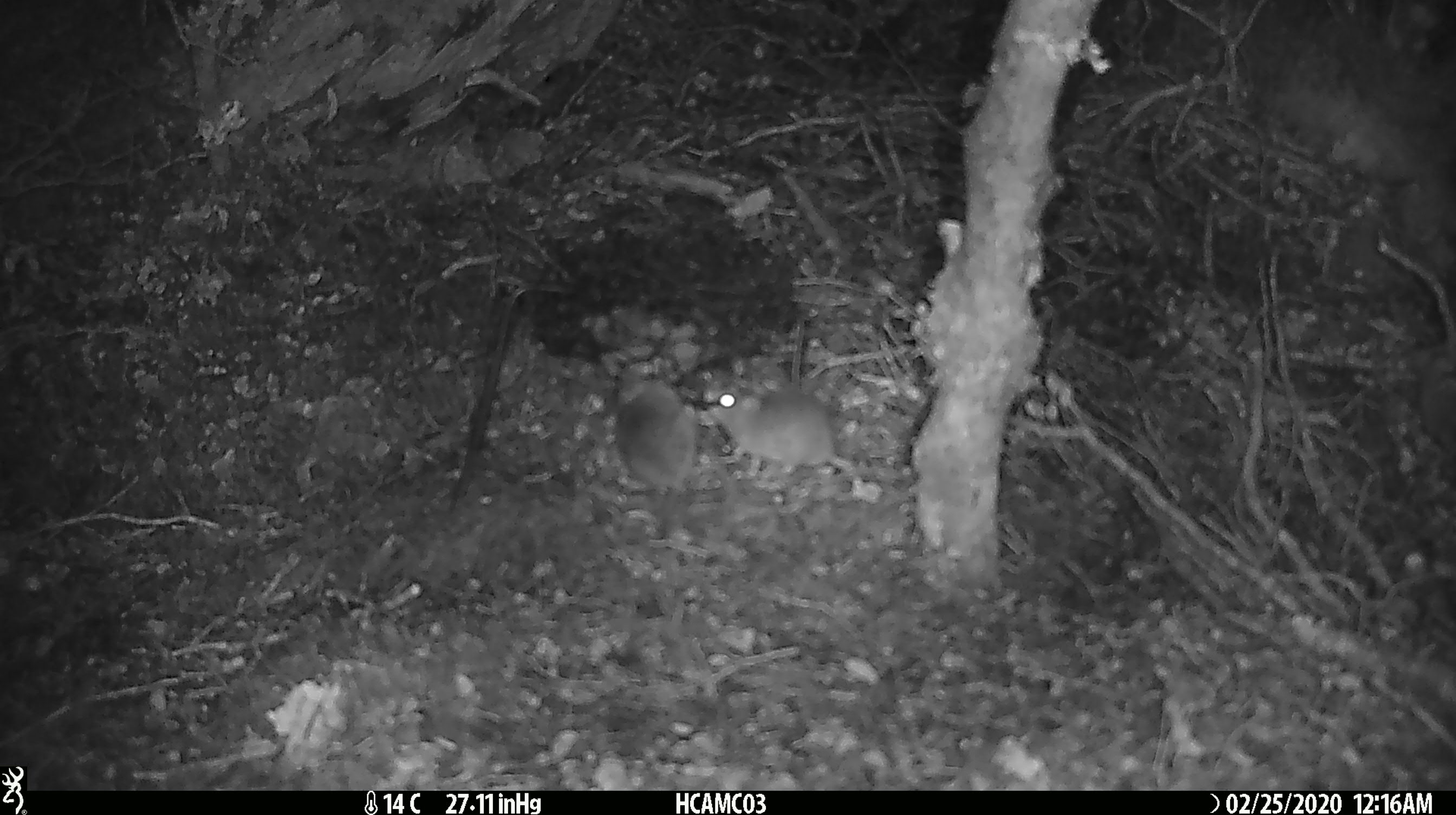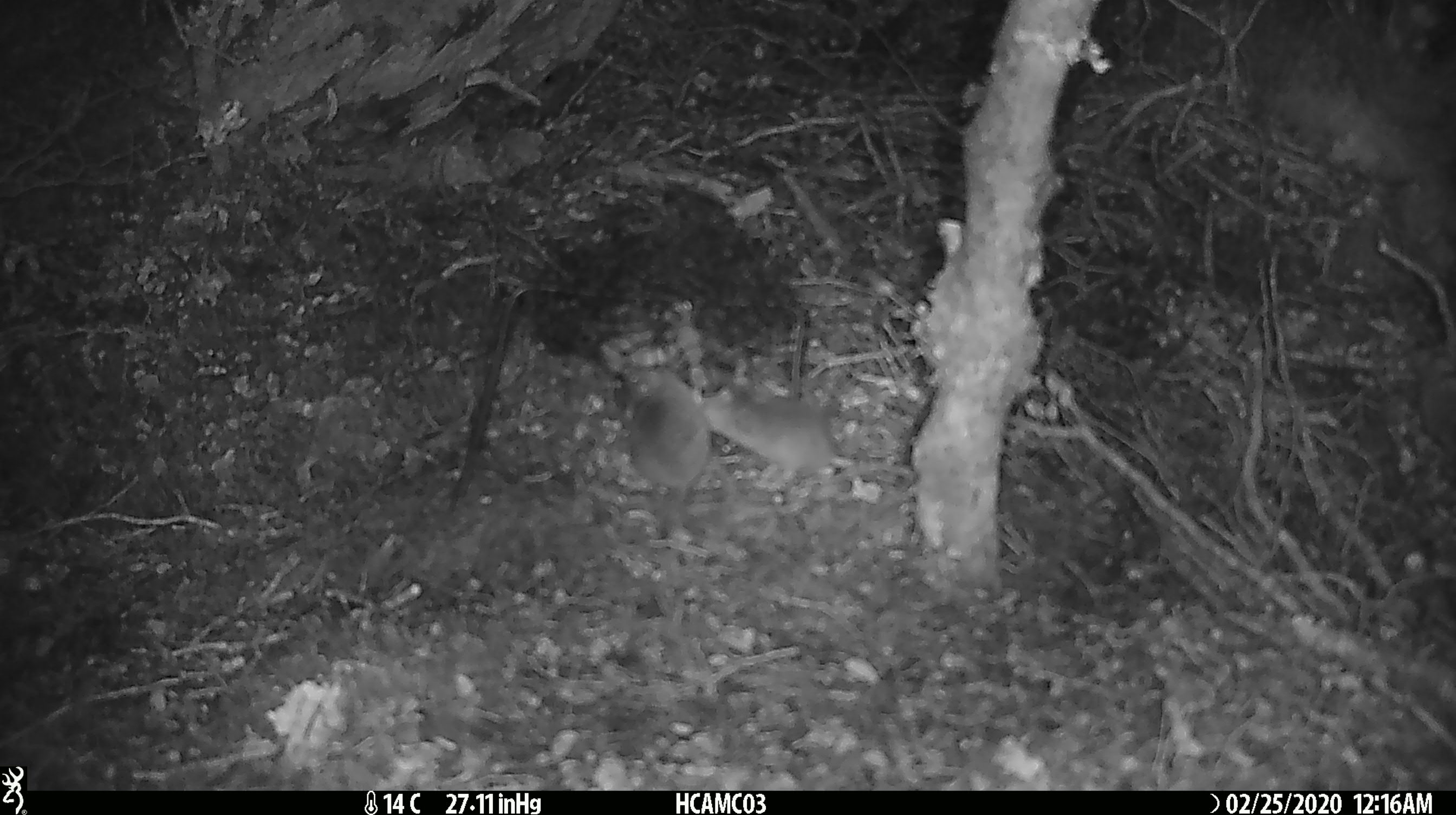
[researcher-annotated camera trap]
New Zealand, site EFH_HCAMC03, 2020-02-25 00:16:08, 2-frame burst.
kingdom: Animalia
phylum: Chordata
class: Mammalia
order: Rodentia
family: Muridae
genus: Mus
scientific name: Mus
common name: mouse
Mouse (Mus).